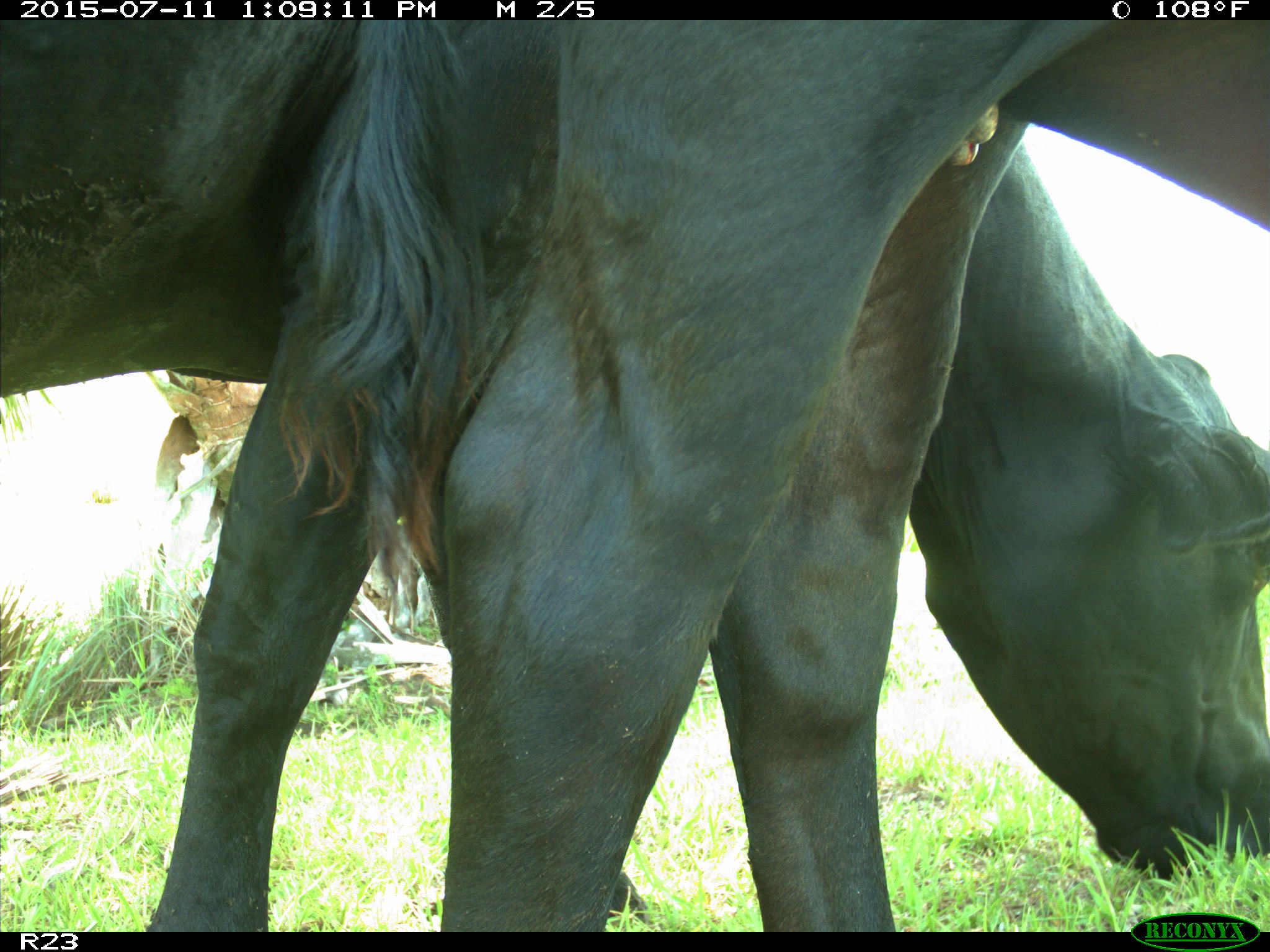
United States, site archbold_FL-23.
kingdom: Animalia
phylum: Chordata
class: Mammalia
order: Artiodactyla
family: Bovidae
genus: Bos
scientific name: Bos taurus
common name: domestic cow